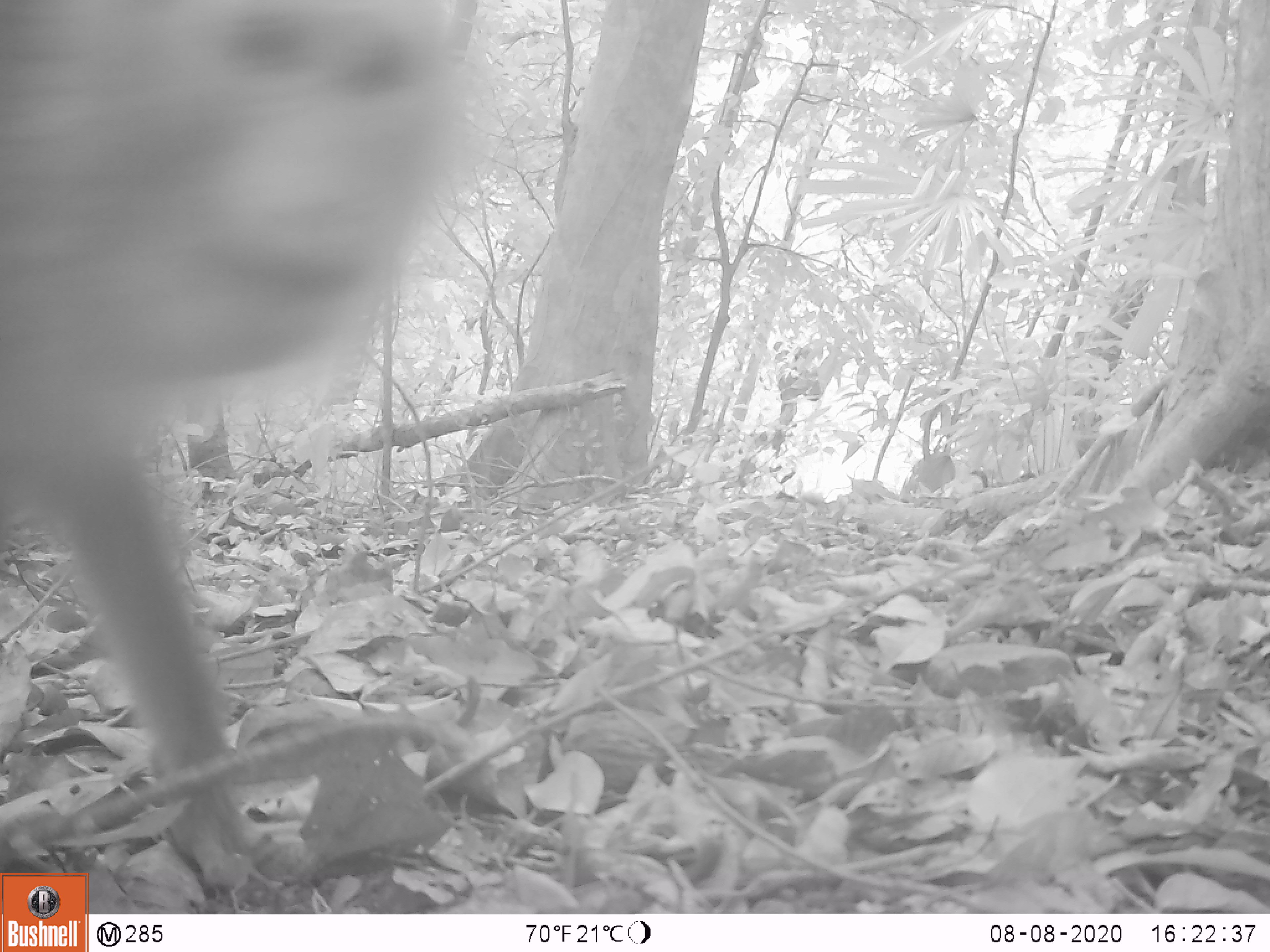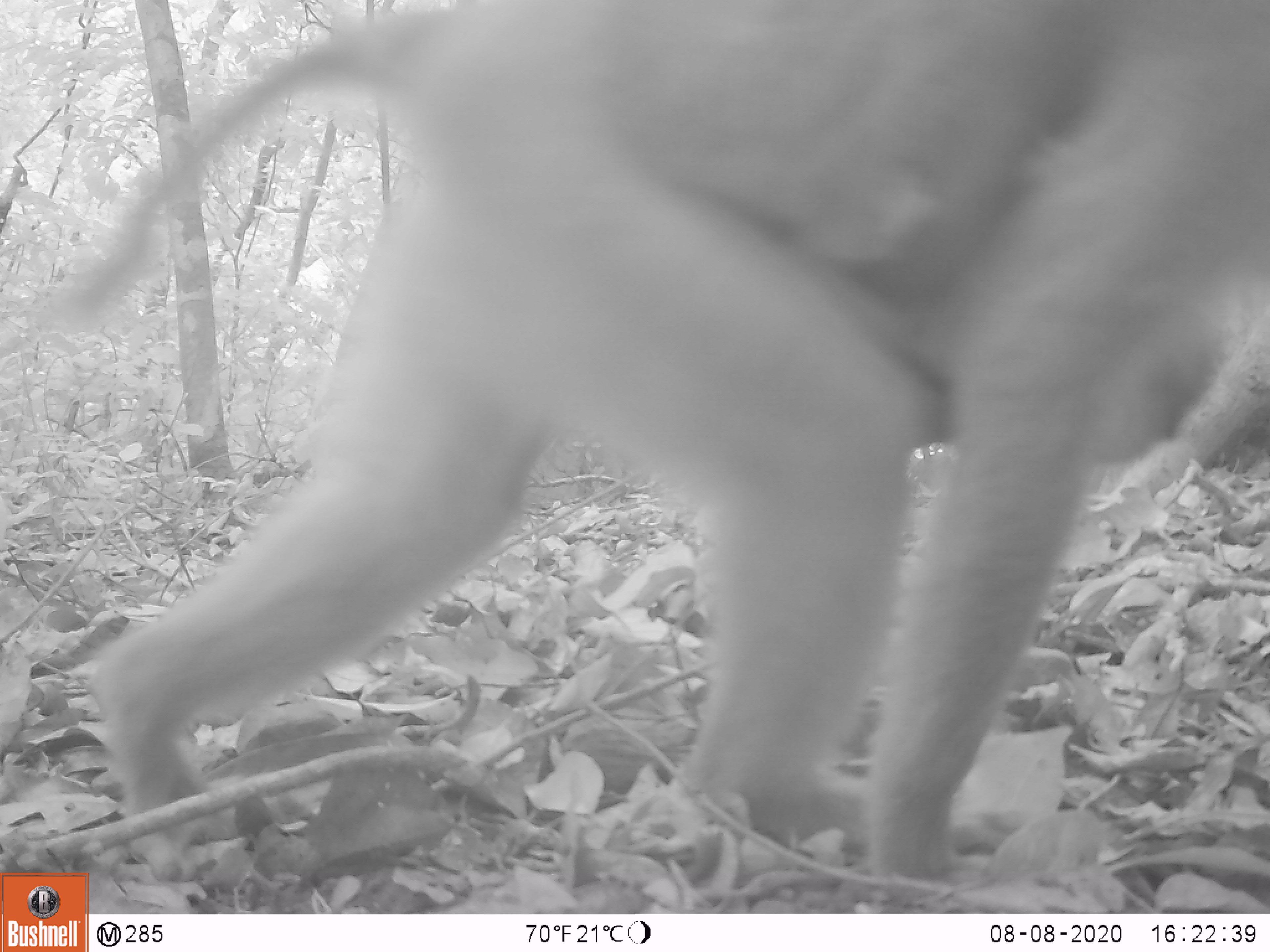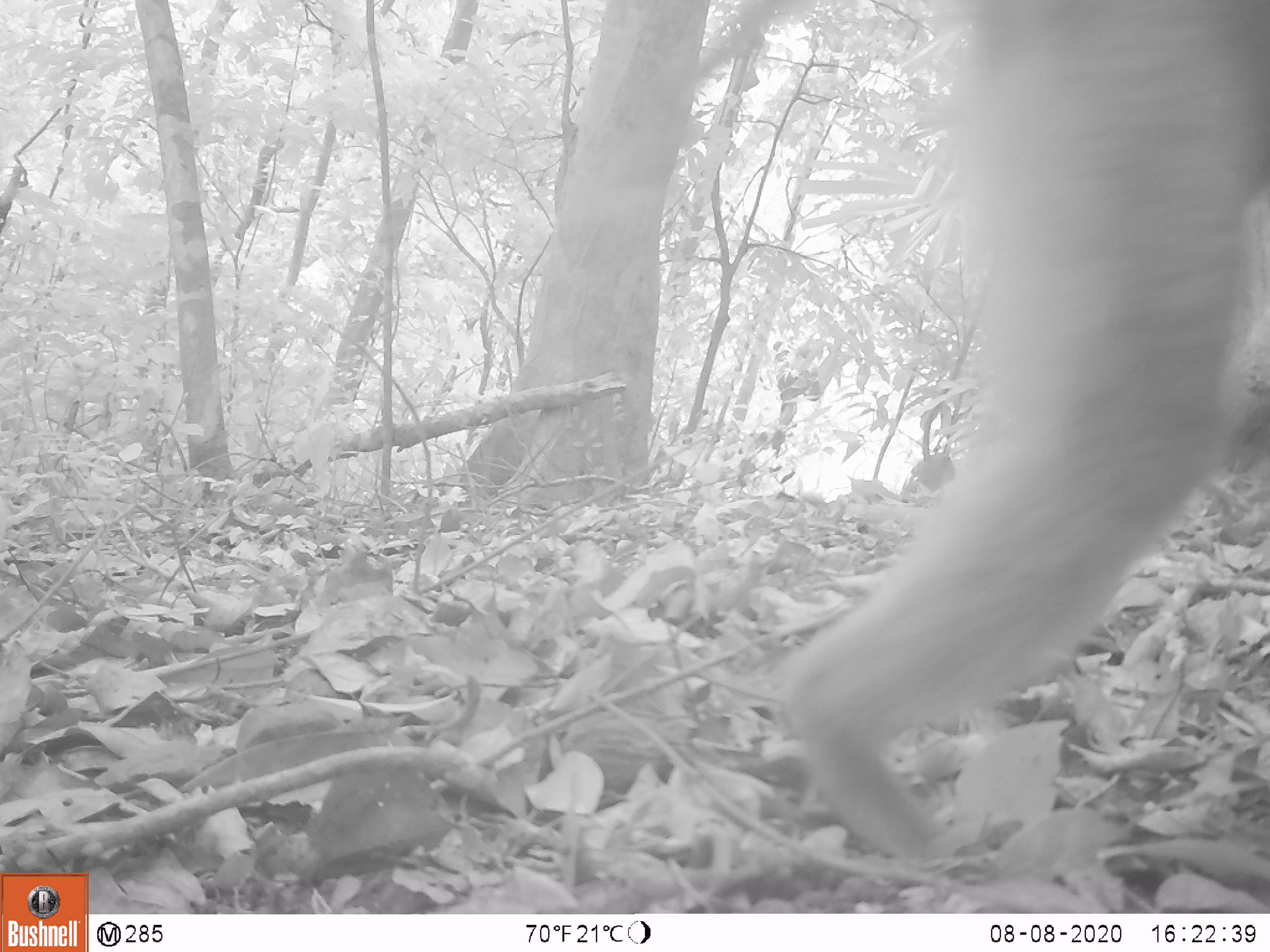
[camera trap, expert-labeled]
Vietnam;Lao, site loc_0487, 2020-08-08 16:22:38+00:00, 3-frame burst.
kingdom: Animalia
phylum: Chordata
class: Mammalia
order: Primates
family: Cercopithecidae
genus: Macaca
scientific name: Macaca nemestrina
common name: pig-tailed macaque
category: pig tailed macaque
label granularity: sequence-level